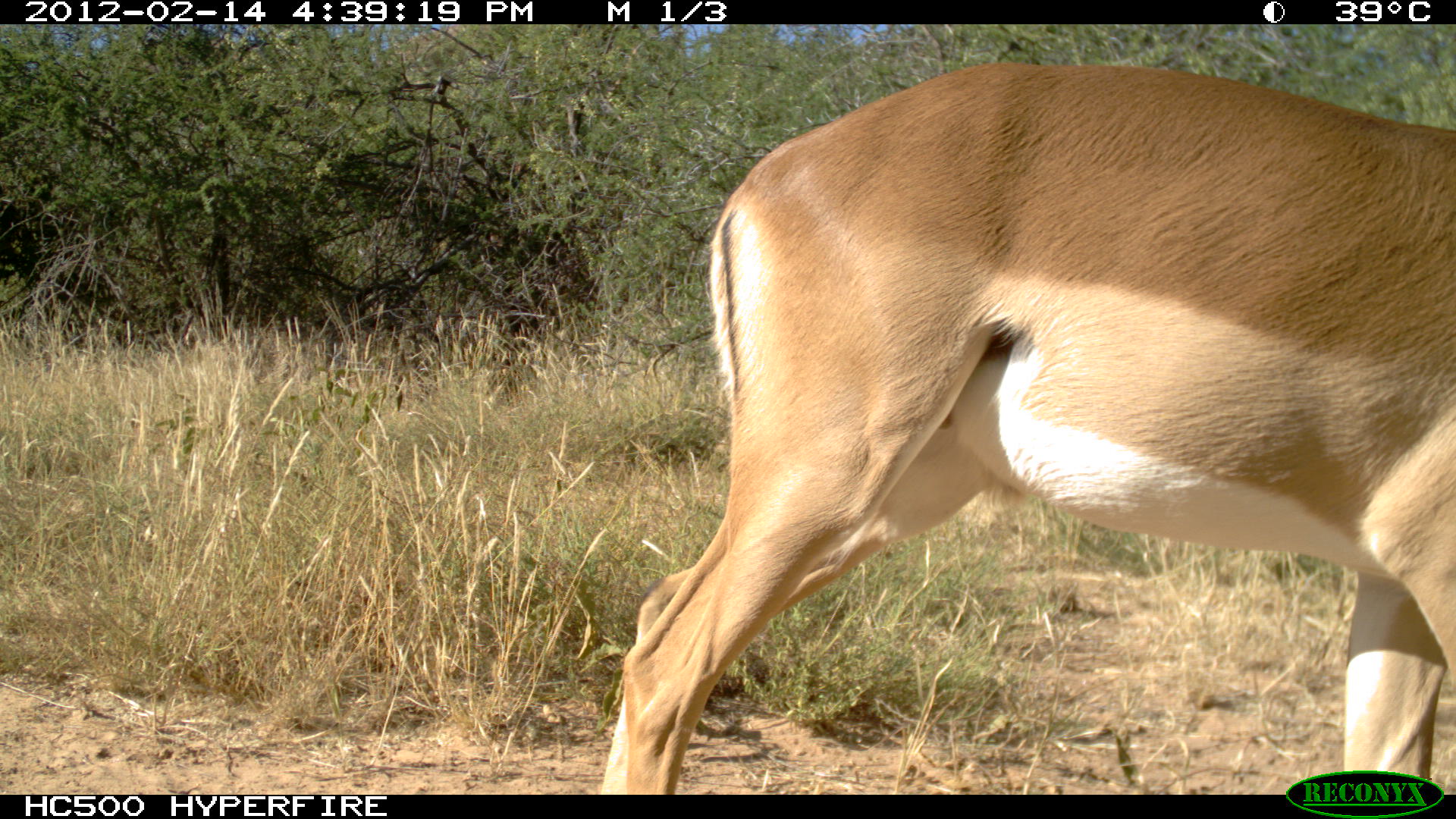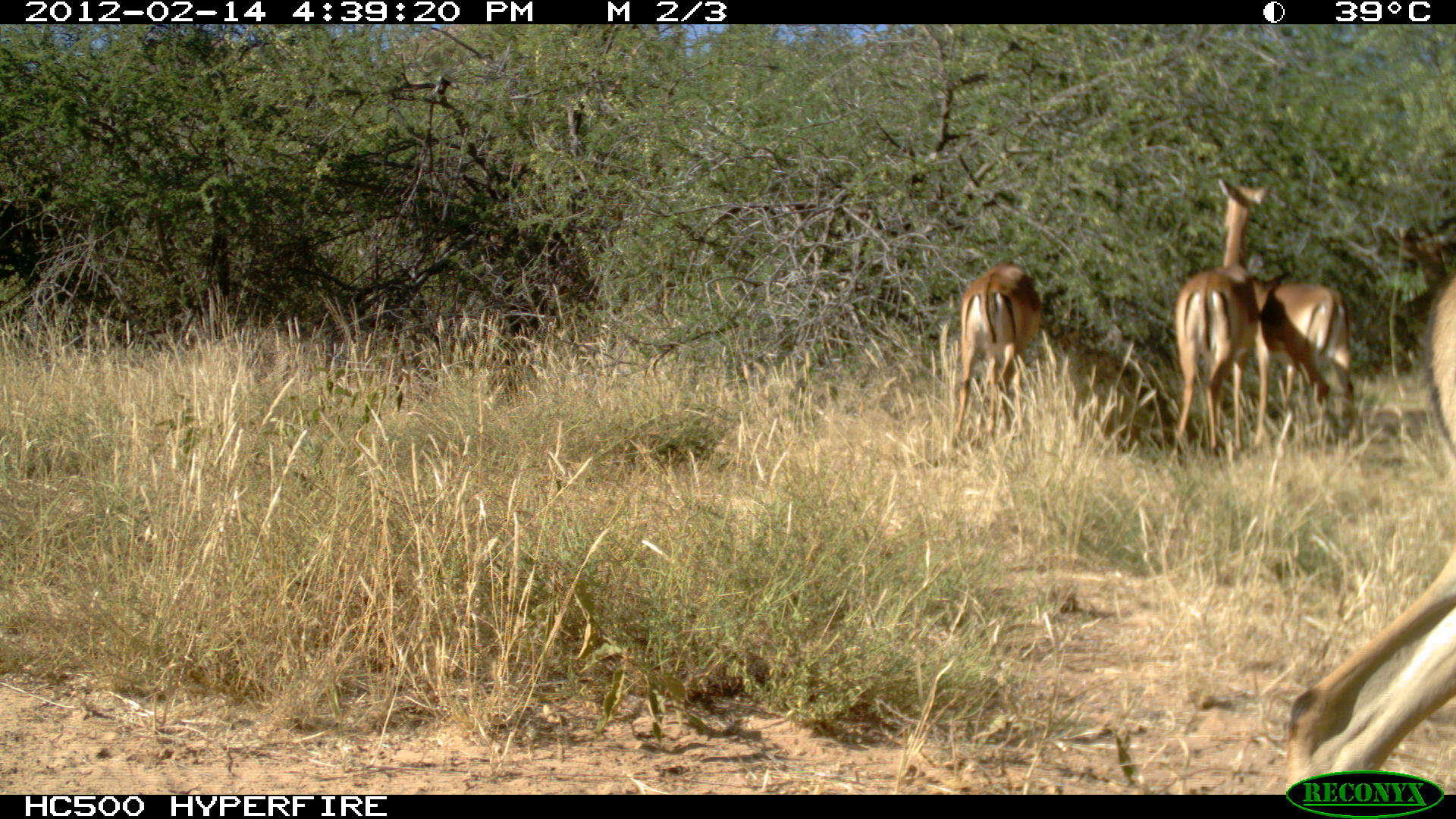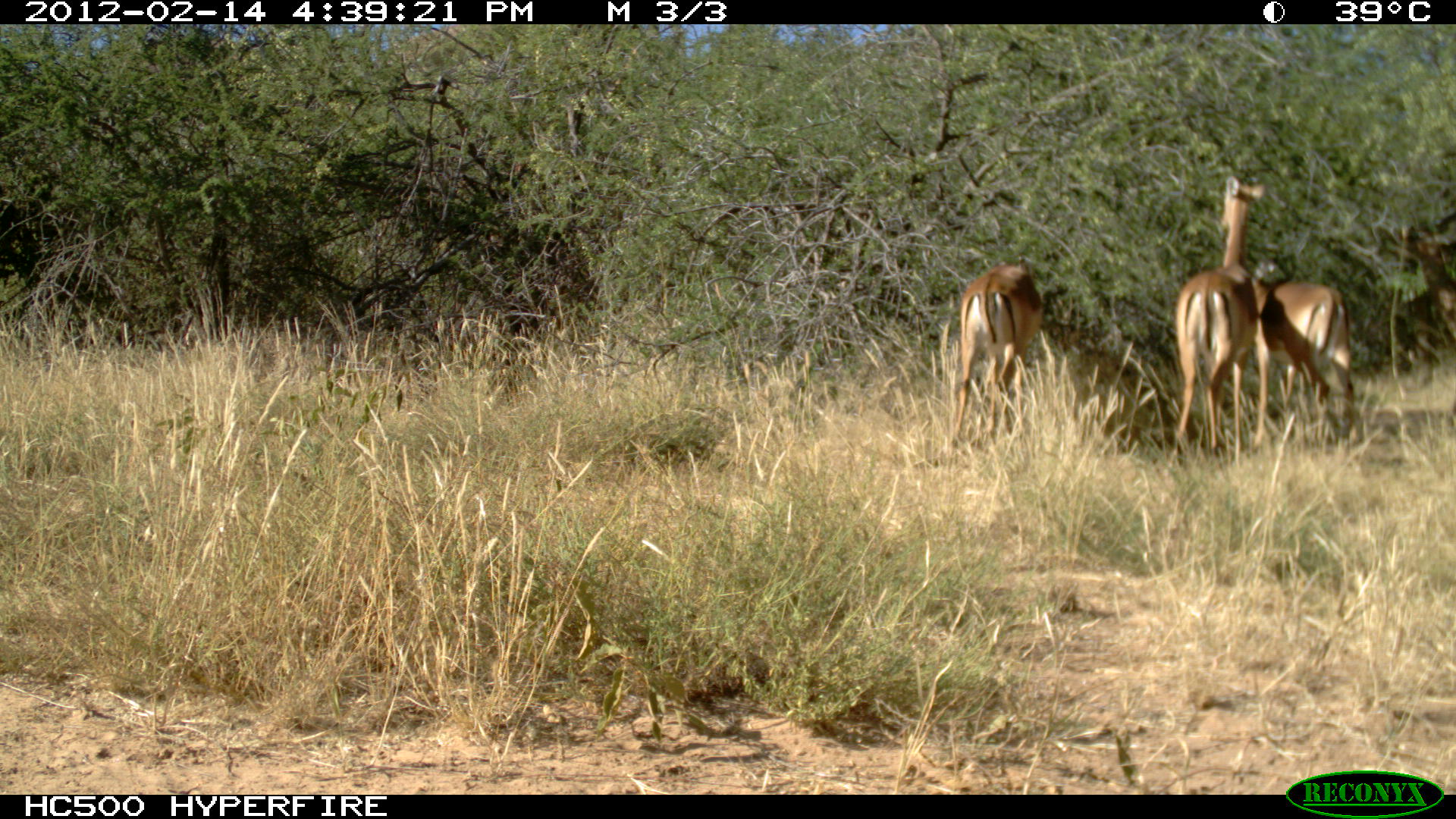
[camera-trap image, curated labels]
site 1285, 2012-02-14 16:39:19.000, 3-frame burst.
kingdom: Animalia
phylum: Chordata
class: Mammalia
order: Artiodactyla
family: Bovidae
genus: Aepyceros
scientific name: Aepyceros melampus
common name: impala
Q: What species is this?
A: Aepyceros melampus (impala).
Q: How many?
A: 1.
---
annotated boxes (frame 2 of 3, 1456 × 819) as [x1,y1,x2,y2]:
aepyceros melampus: [1275,265,1456,794]; [1163,172,1273,464]; [1047,309,1218,462]; [1248,276,1362,449]; [948,260,1043,451]; [1396,212,1454,282]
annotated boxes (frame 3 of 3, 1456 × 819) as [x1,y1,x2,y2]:
aepyceros melampus: [1169,171,1266,461]; [1035,306,1203,457]; [940,252,1037,451]; [1259,274,1359,453]; [1386,217,1454,341]